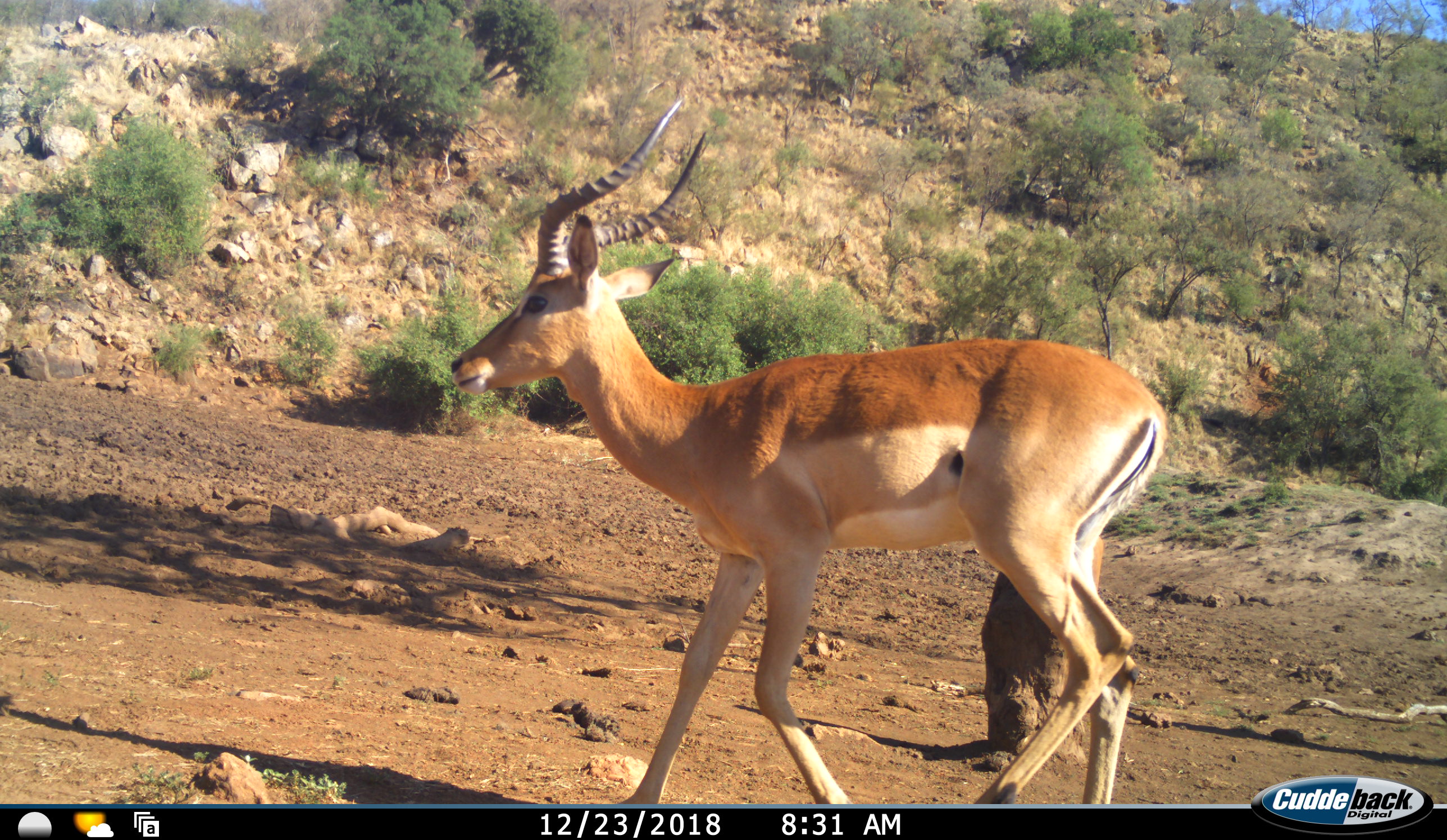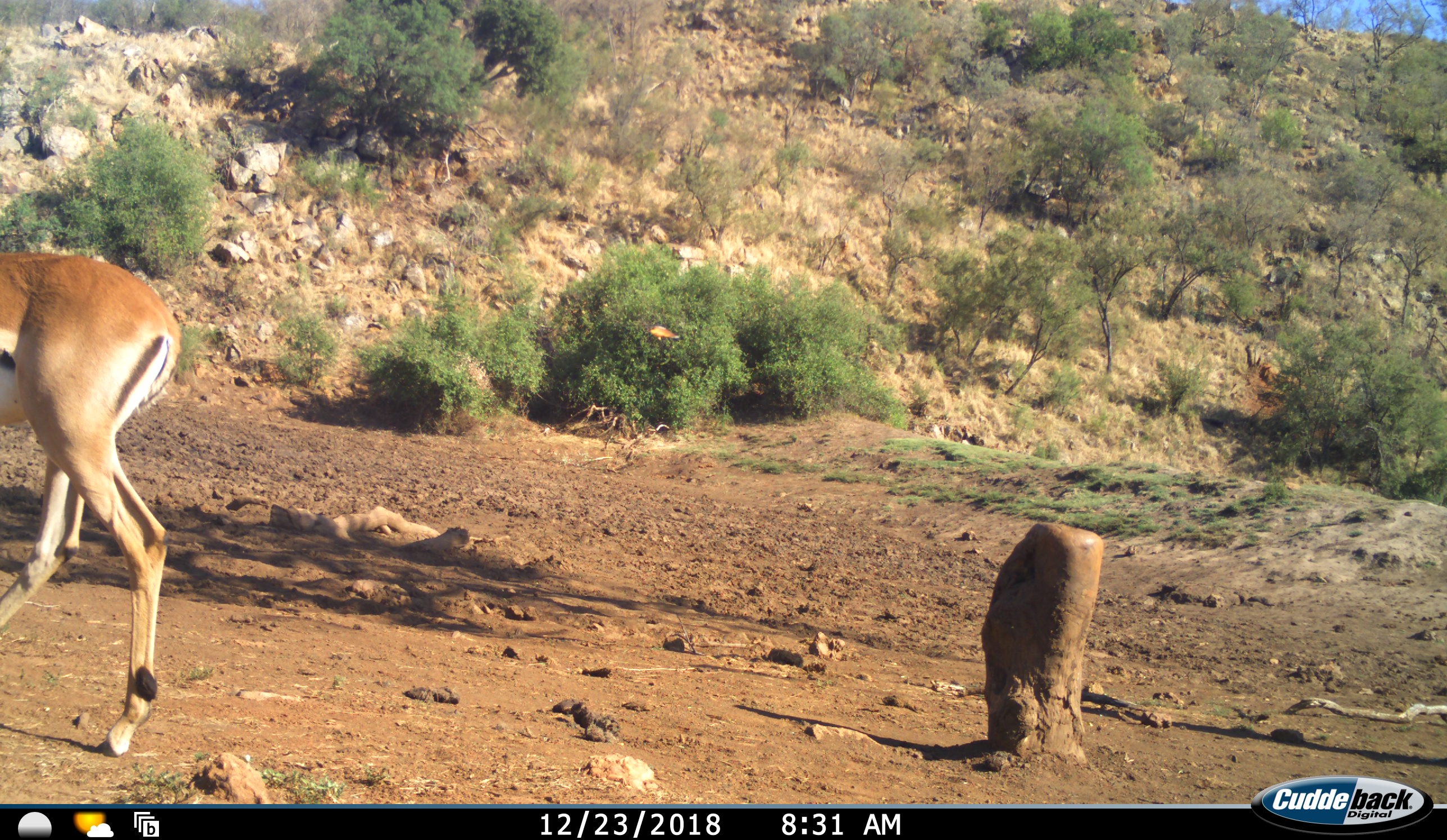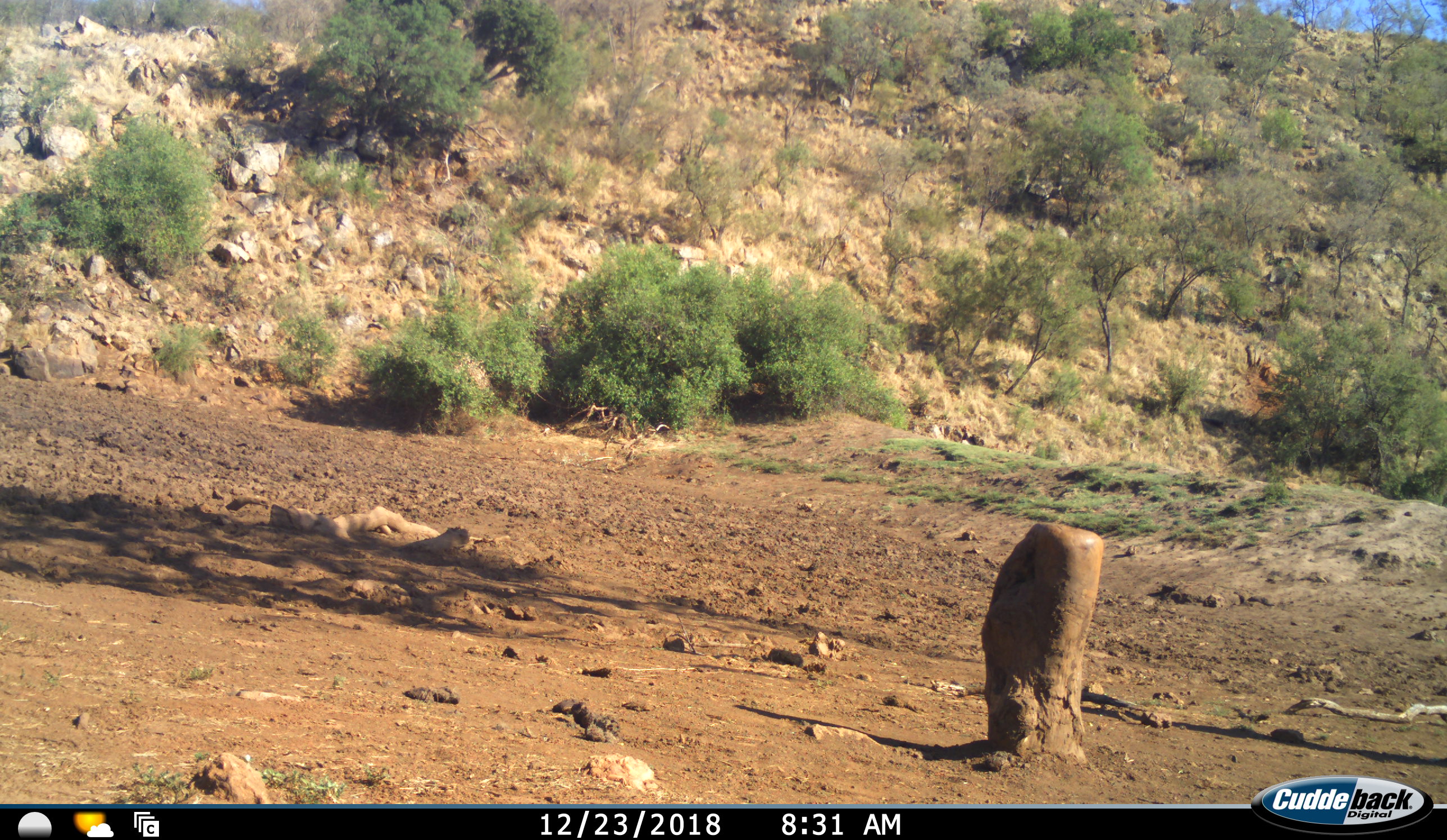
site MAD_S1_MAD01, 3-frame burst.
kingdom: Animalia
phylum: Chordata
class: Mammalia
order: Artiodactyla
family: Bovidae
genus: Aepyceros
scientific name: Aepyceros melampus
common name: impala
Impala (Aepyceros melampus), count 1. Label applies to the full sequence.